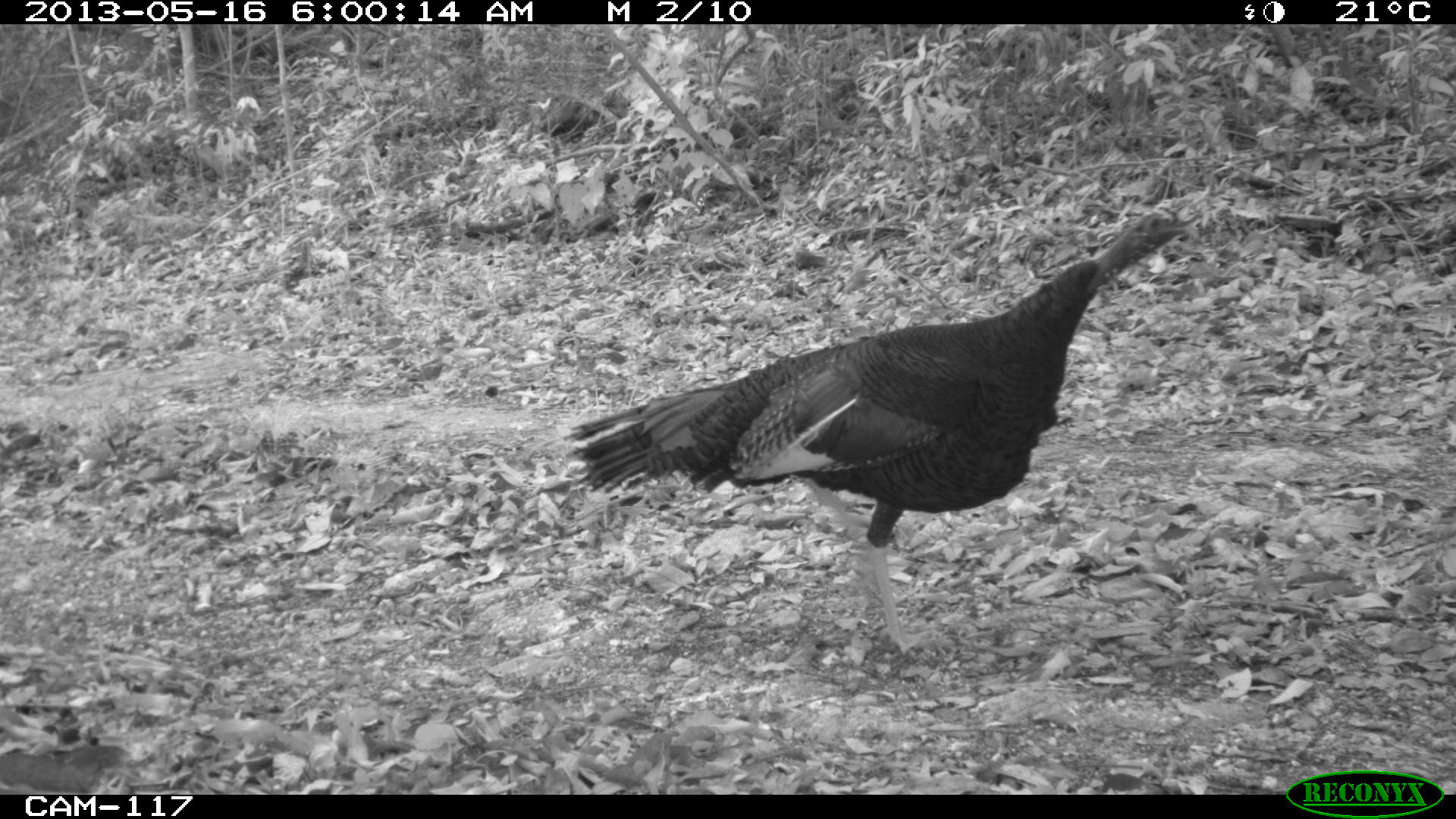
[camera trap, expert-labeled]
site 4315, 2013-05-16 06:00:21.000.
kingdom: Animalia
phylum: Chordata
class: Aves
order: Galliformes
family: Phasianidae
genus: Meleagris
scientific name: Meleagris ocellata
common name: ocellated turkey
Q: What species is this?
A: Meleagris ocellata (ocellated turkey).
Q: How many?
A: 1.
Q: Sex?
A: Male.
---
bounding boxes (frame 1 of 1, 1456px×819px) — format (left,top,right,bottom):
meleagris ocellata: (562,212,1201,653)